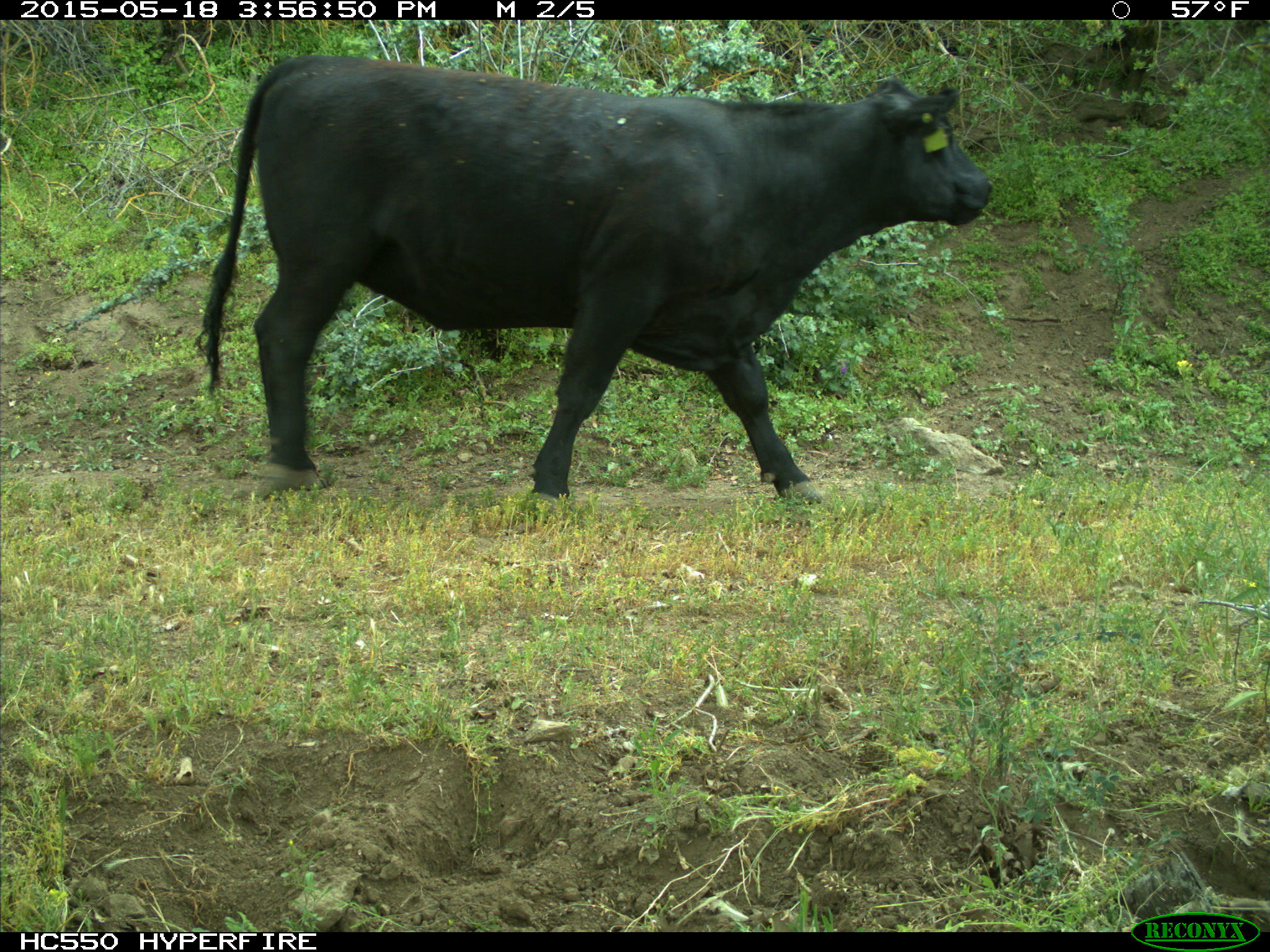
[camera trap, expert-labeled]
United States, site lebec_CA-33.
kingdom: Animalia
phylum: Chordata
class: Mammalia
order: Artiodactyla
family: Bovidae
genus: Bos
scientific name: Bos taurus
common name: domestic cow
Bos taurus (domestic cow).